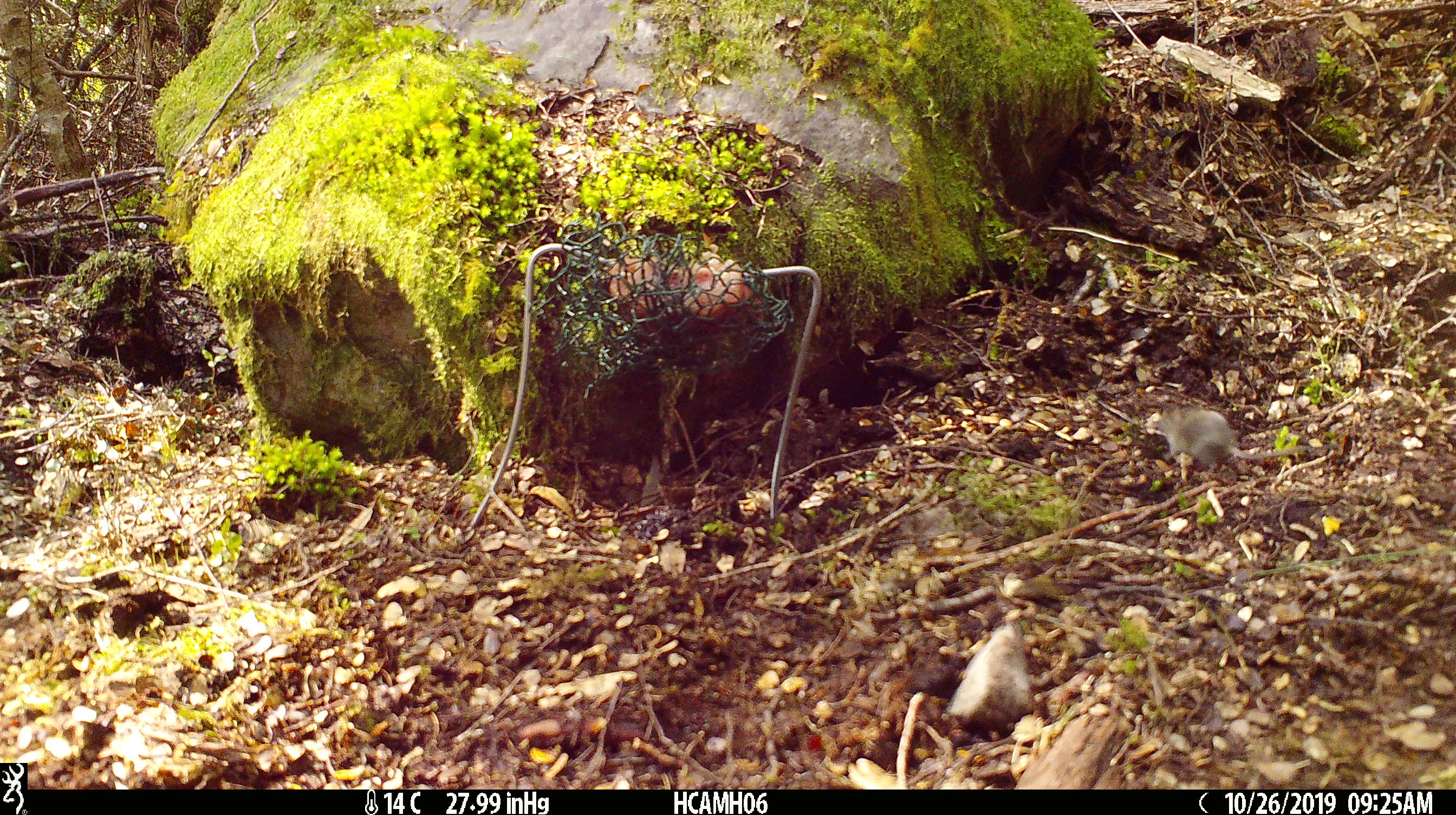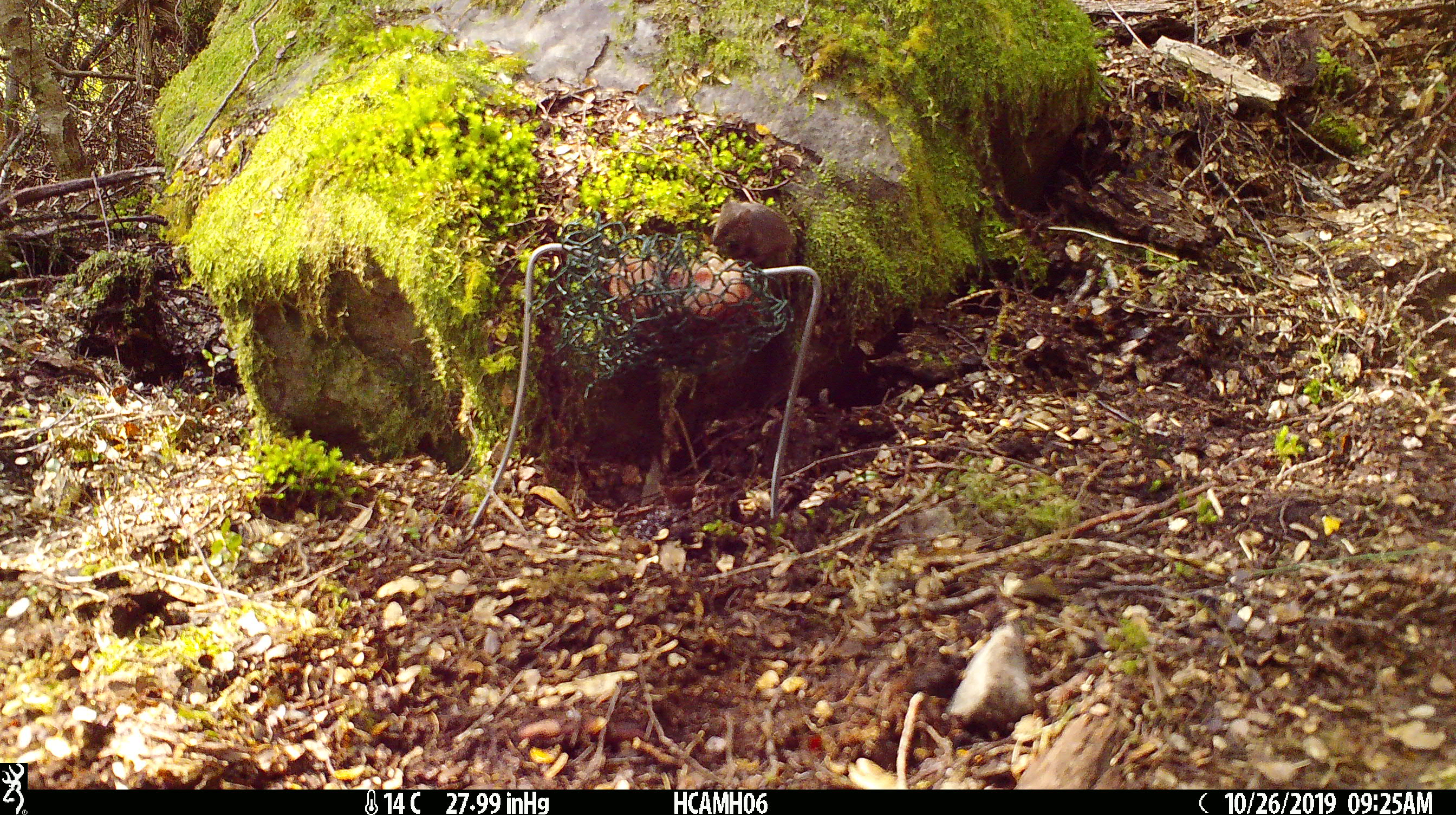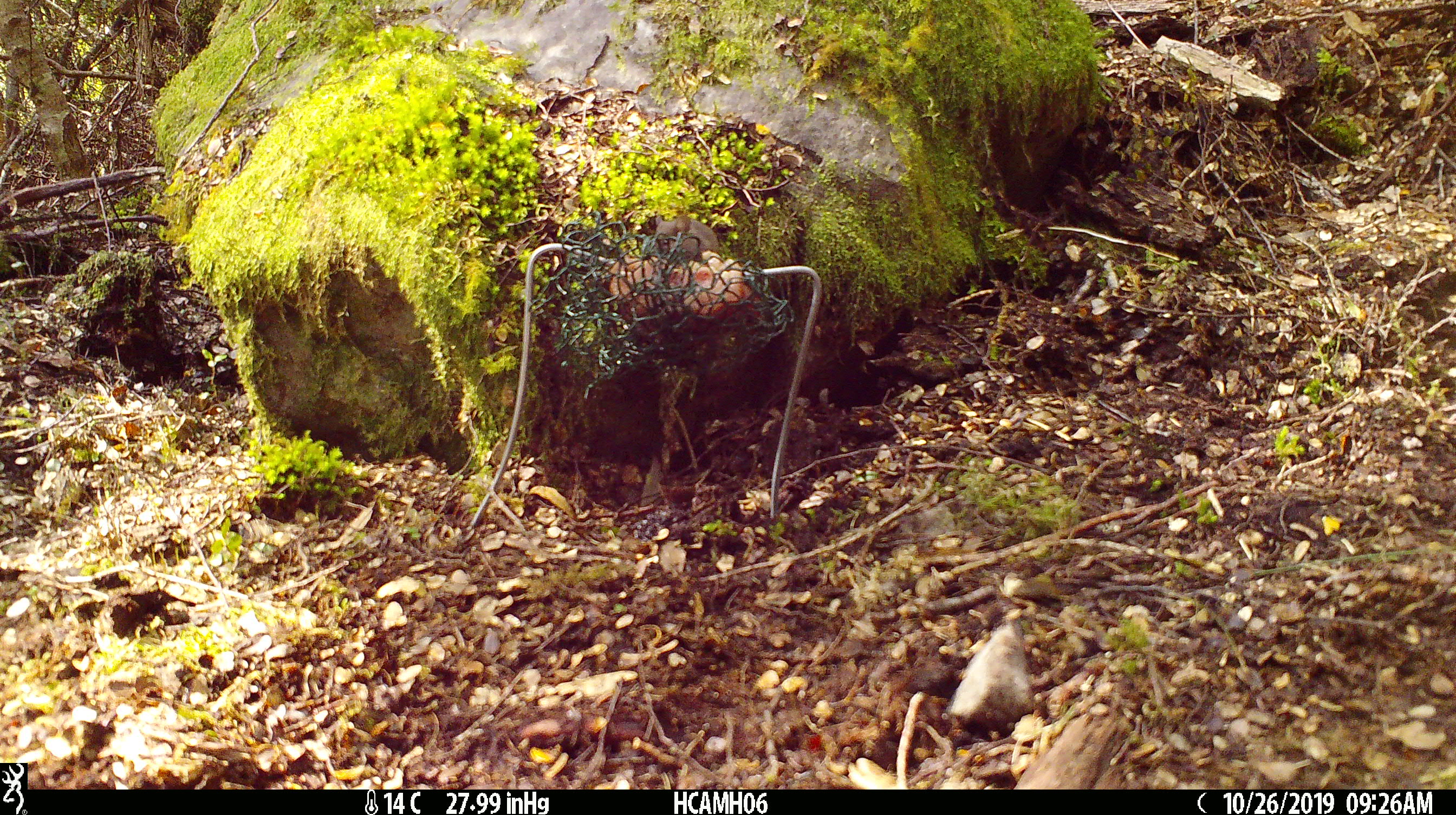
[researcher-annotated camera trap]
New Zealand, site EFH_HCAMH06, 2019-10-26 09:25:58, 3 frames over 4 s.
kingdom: Animalia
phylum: Chordata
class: Mammalia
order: Rodentia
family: Muridae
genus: Mus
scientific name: Mus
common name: mouse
Mouse (Mus).